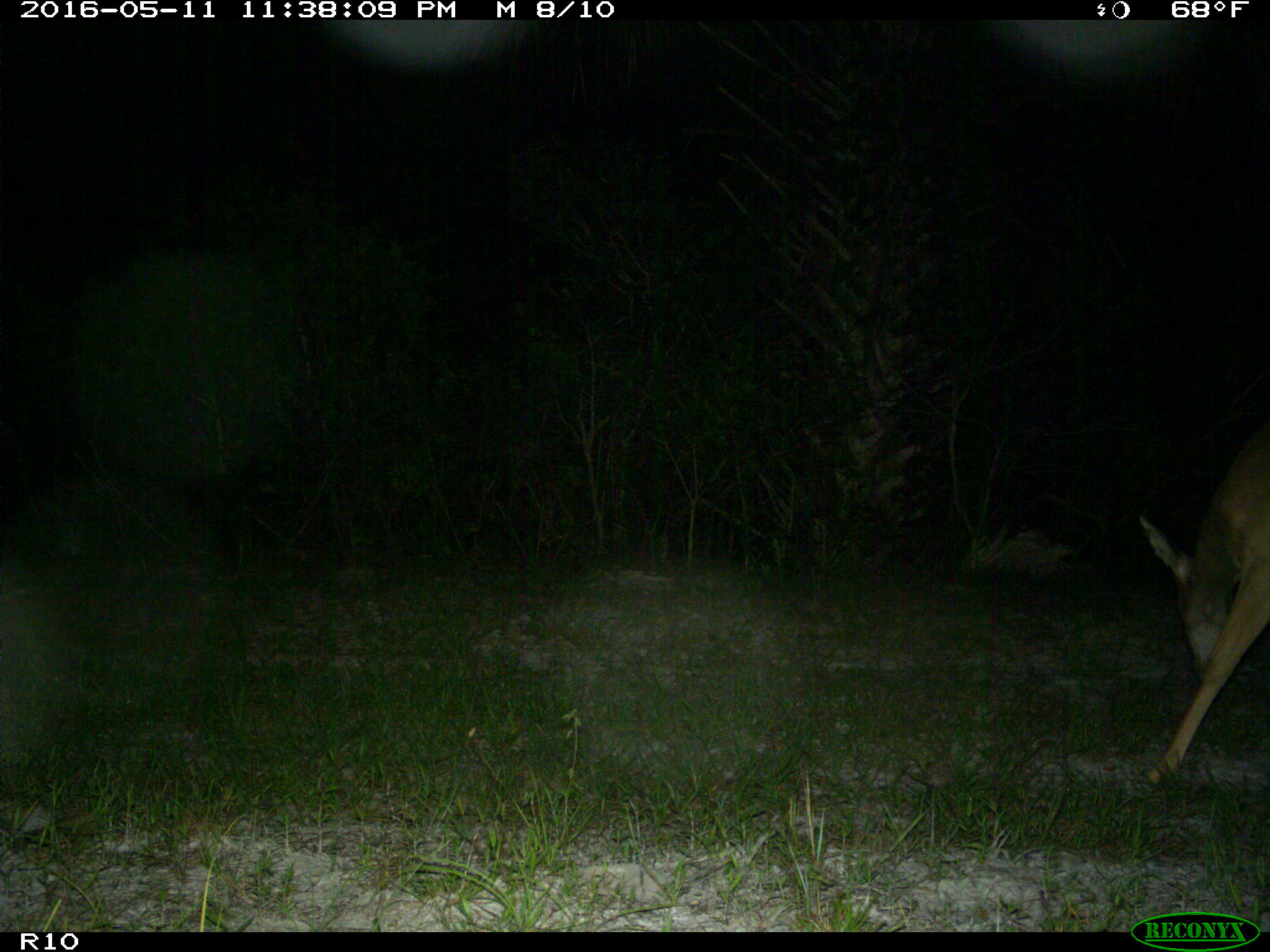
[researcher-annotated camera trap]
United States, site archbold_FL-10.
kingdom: Animalia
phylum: Chordata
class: Mammalia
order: Artiodactyla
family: Cervidae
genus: Odocoileus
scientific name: Odocoileus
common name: deer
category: unidentified deer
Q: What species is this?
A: Unidentified deer (deer) (Odocoileus).